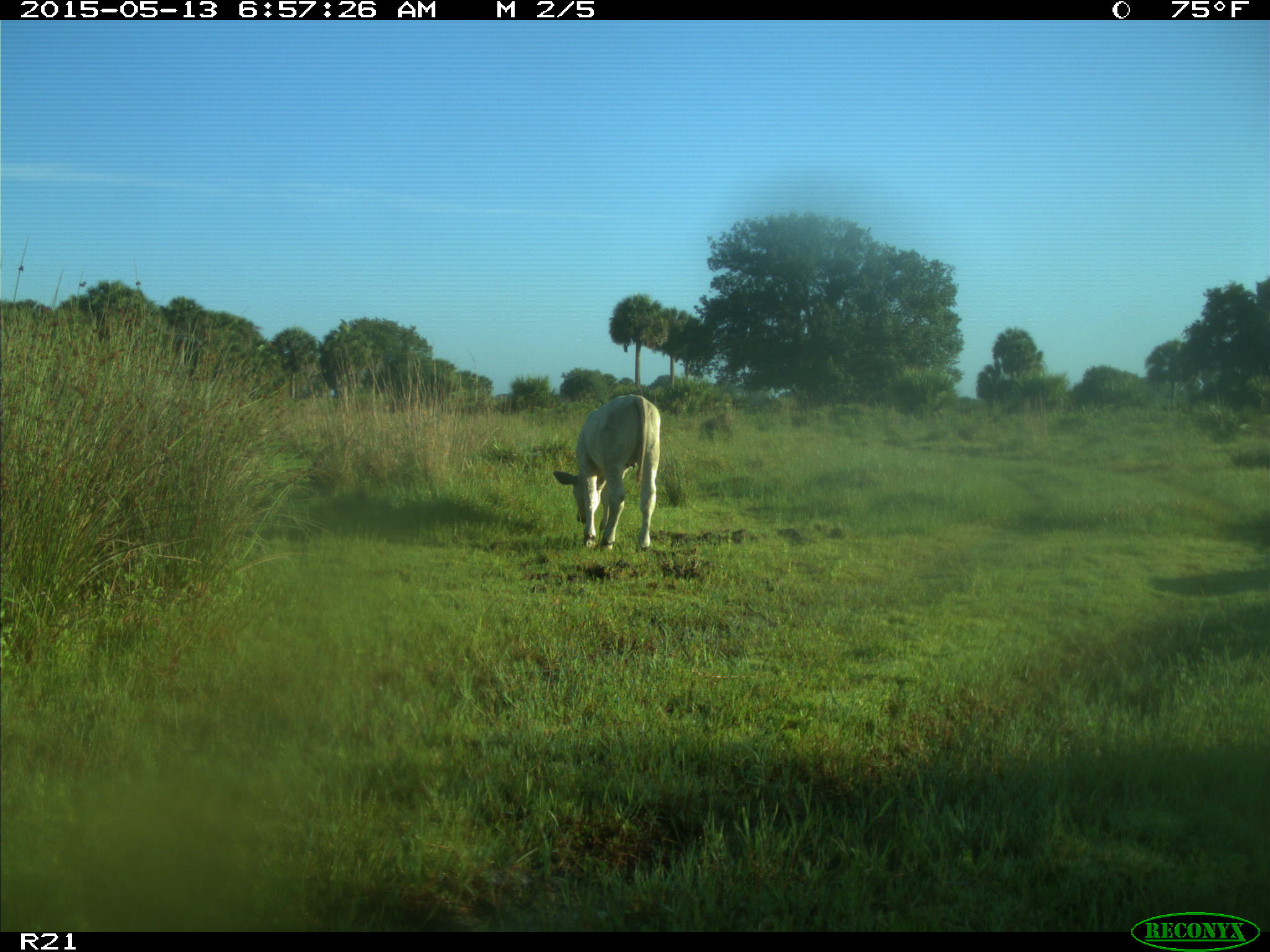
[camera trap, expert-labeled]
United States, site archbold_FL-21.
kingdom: Animalia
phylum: Chordata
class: Mammalia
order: Artiodactyla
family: Bovidae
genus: Bos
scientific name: Bos taurus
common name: domestic cow